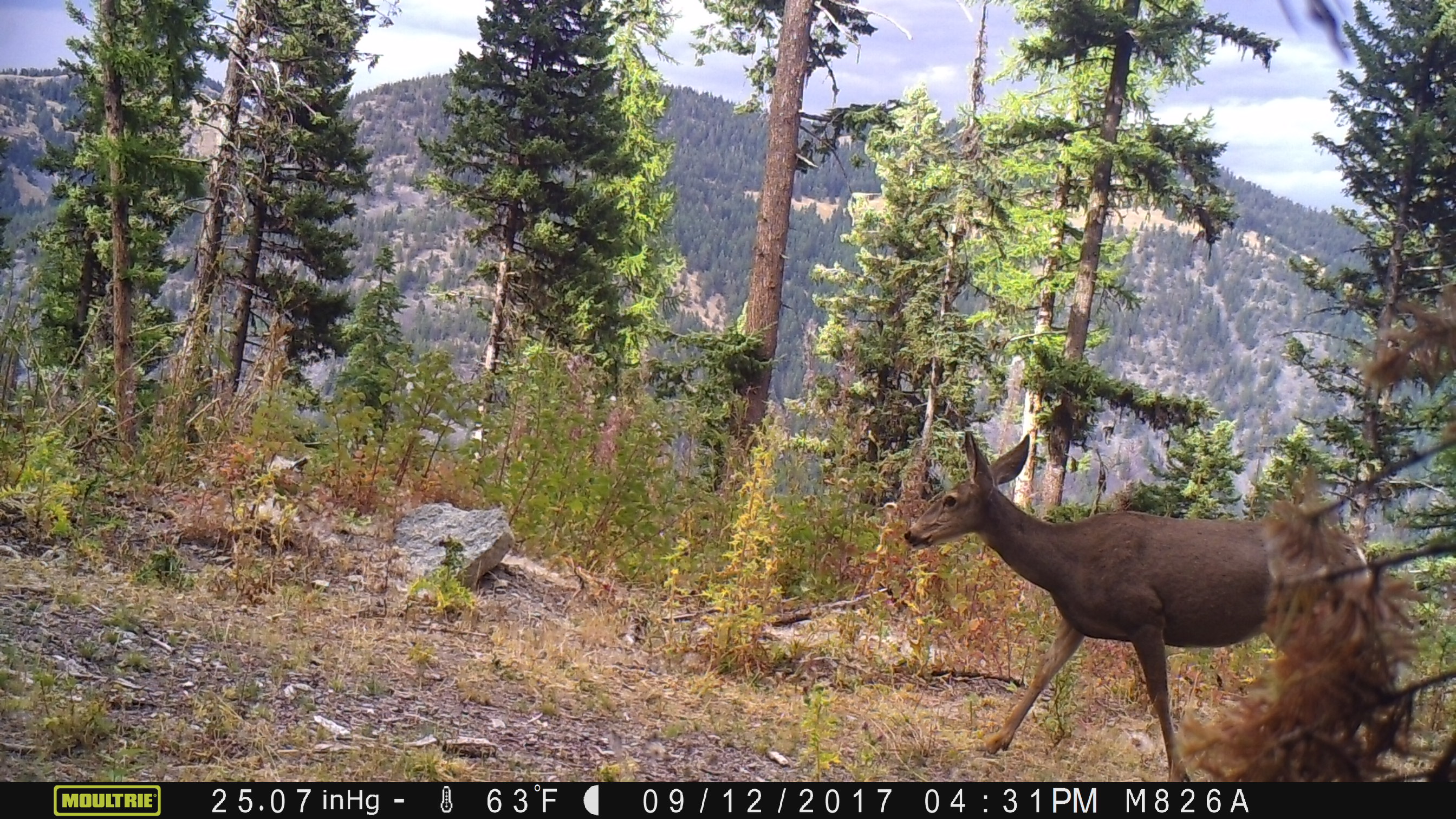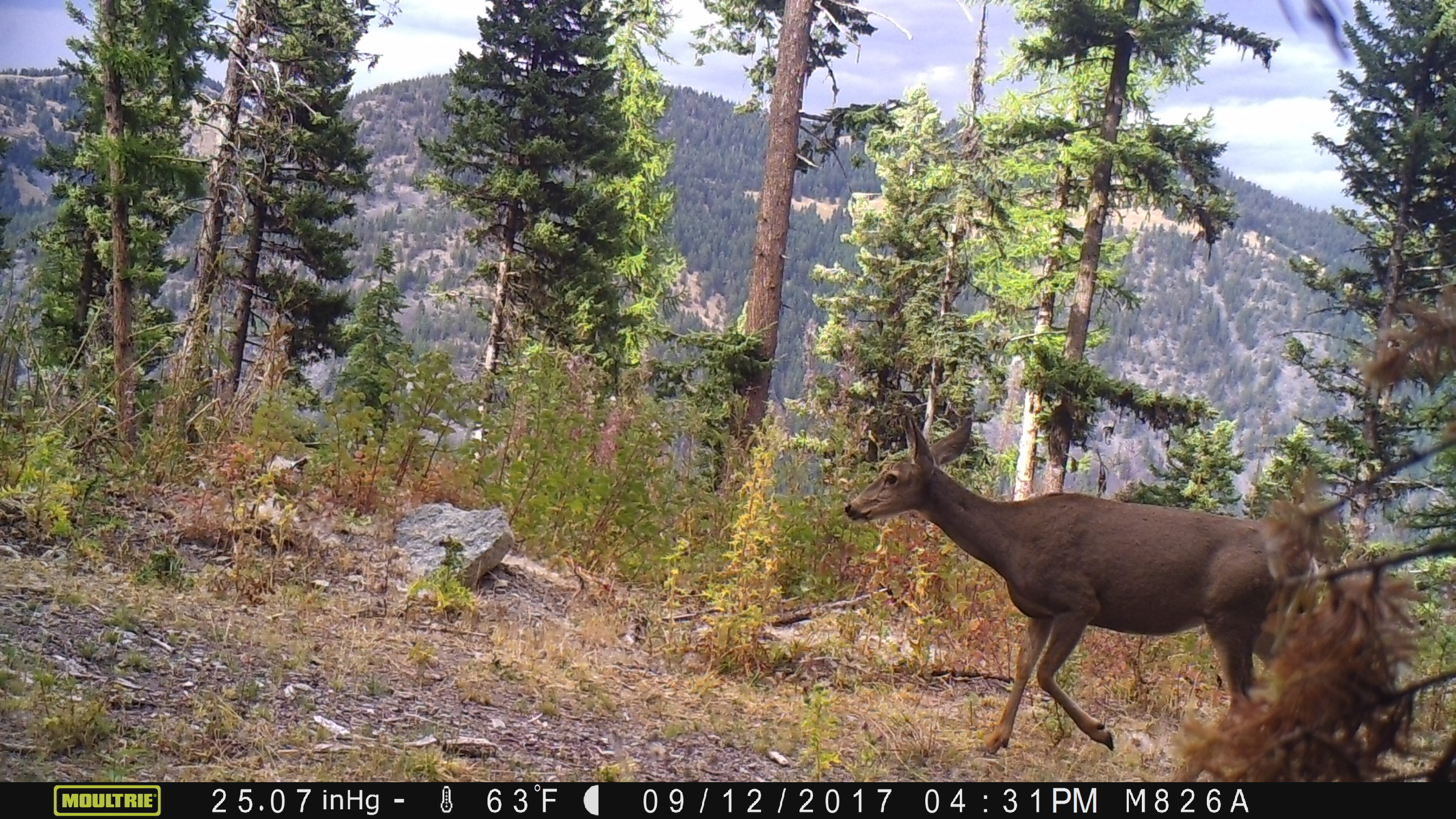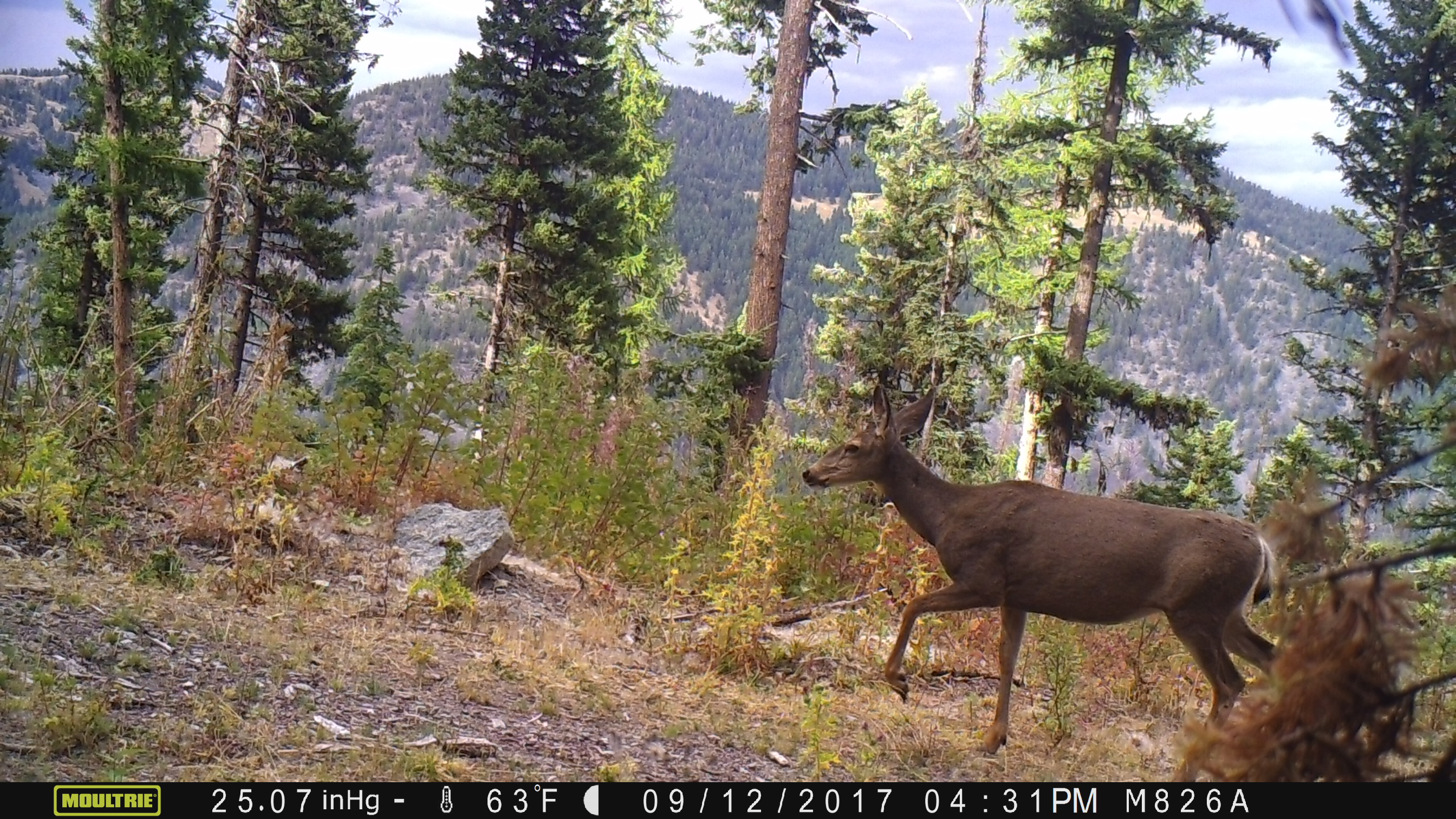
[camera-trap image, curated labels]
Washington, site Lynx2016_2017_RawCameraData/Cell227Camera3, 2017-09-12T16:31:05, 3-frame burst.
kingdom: Animalia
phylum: Chordata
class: Mammalia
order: Artiodactyla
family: Cervidae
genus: Odocoileus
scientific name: Odocoileus hemionus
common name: mule deer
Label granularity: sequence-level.